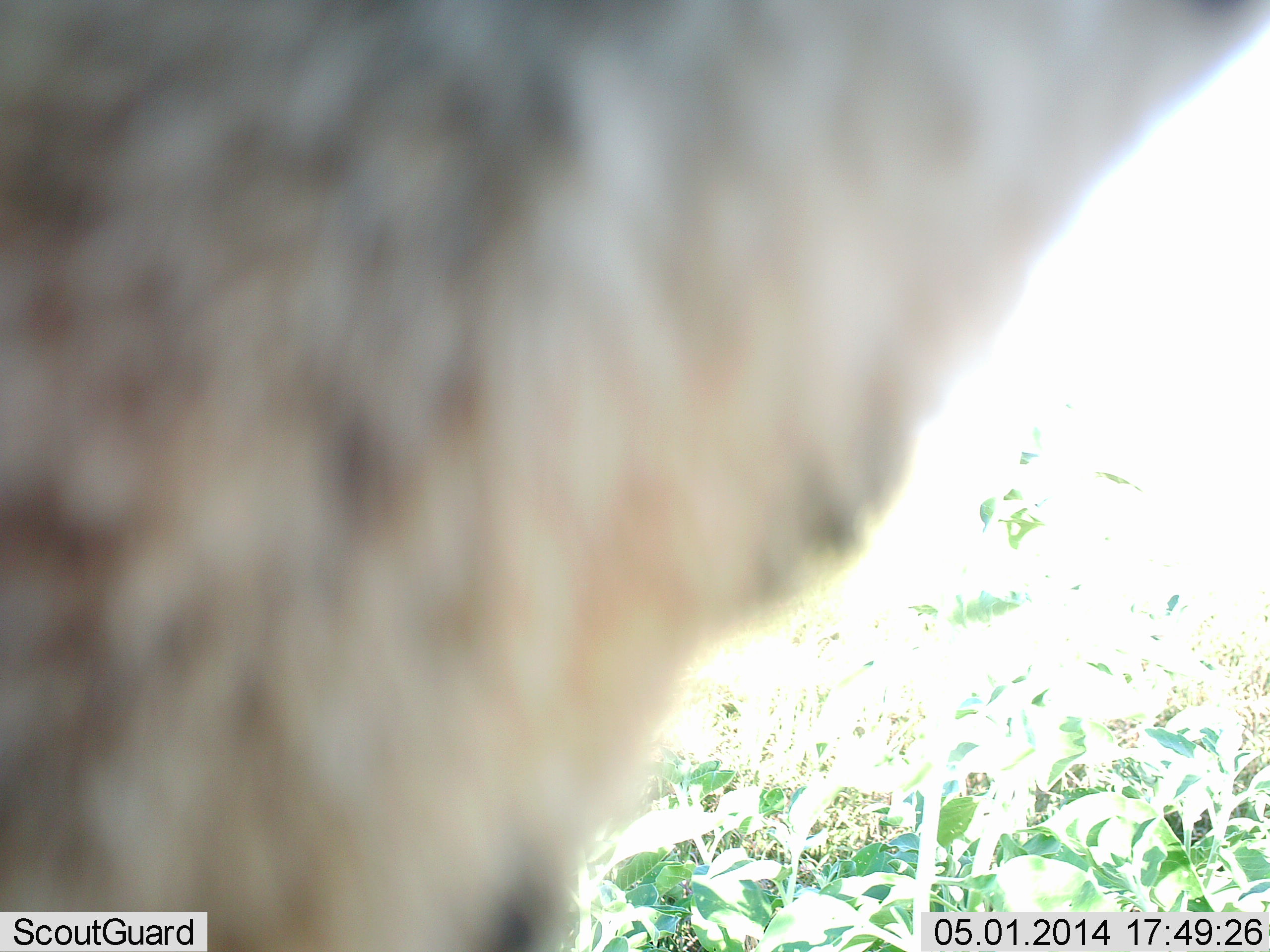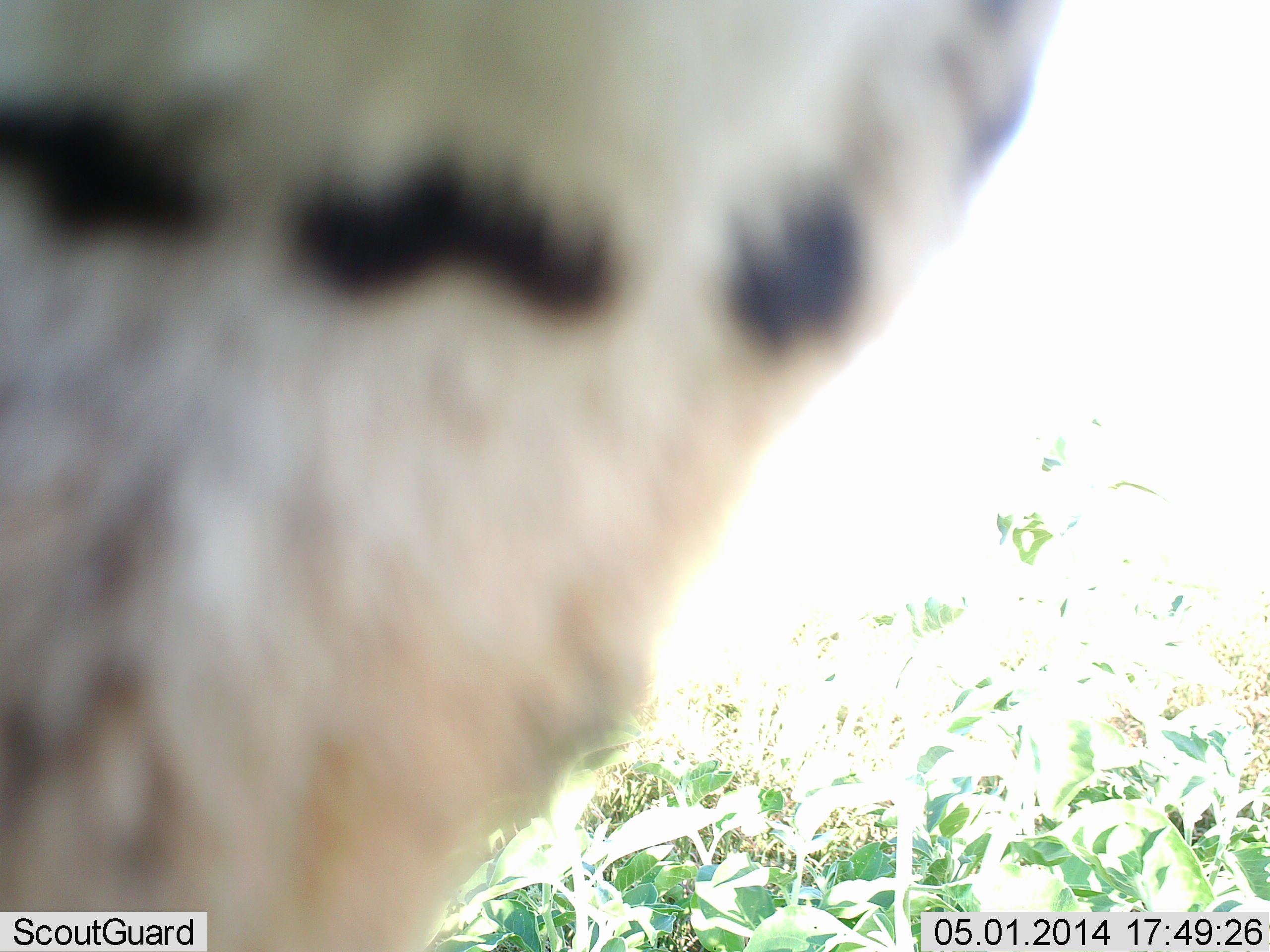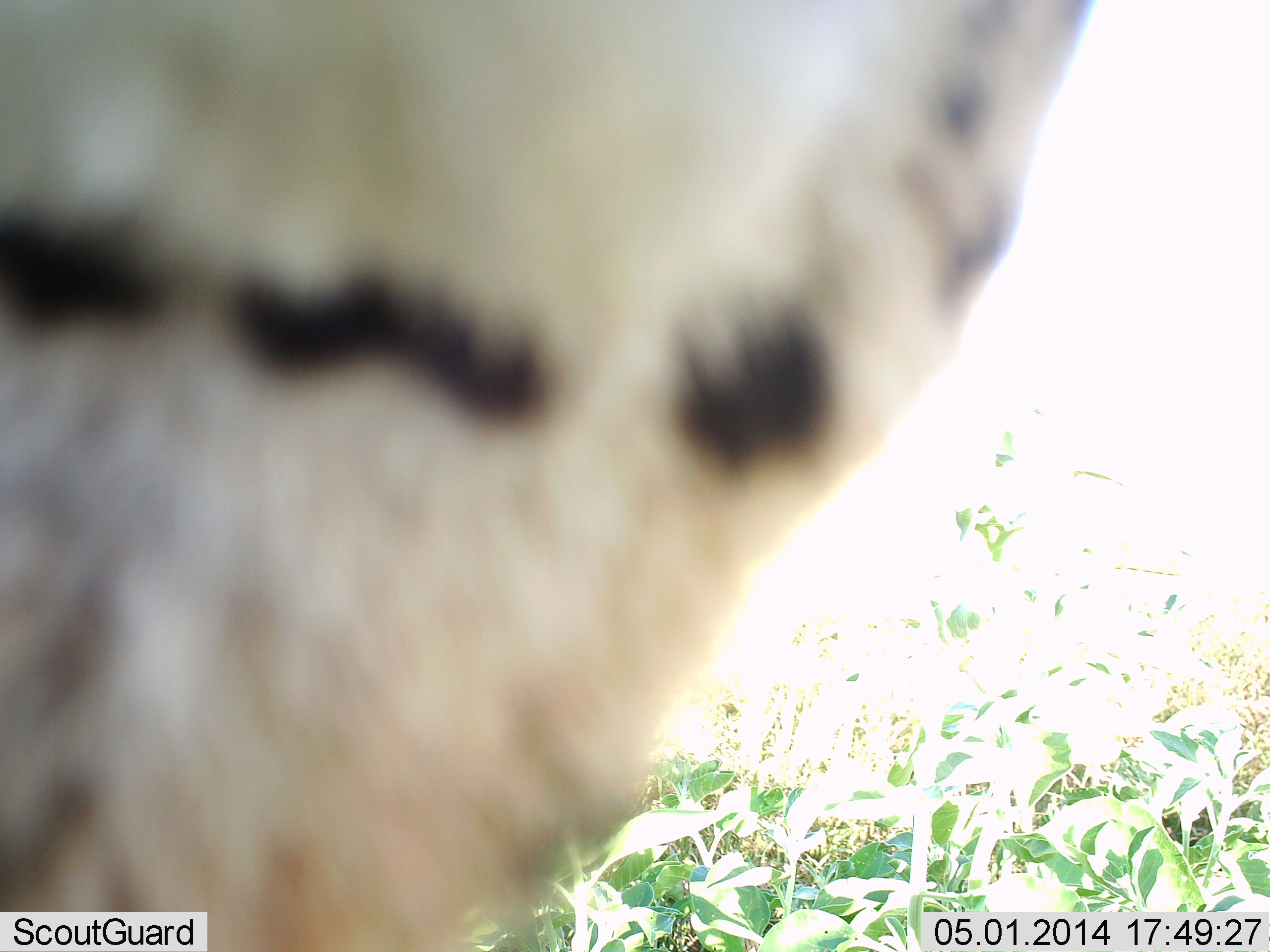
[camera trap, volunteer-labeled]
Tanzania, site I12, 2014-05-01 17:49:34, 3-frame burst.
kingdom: Animalia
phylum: Chordata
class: Mammalia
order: Carnivora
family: Felidae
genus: Leptailurus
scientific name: Leptailurus serval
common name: serval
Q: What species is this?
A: Serval (Leptailurus serval).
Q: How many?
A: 1.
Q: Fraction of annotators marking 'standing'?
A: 71%.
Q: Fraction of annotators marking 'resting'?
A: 0%.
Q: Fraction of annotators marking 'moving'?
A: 29%.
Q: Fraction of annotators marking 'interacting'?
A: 14%.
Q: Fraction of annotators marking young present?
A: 0%.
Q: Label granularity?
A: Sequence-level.